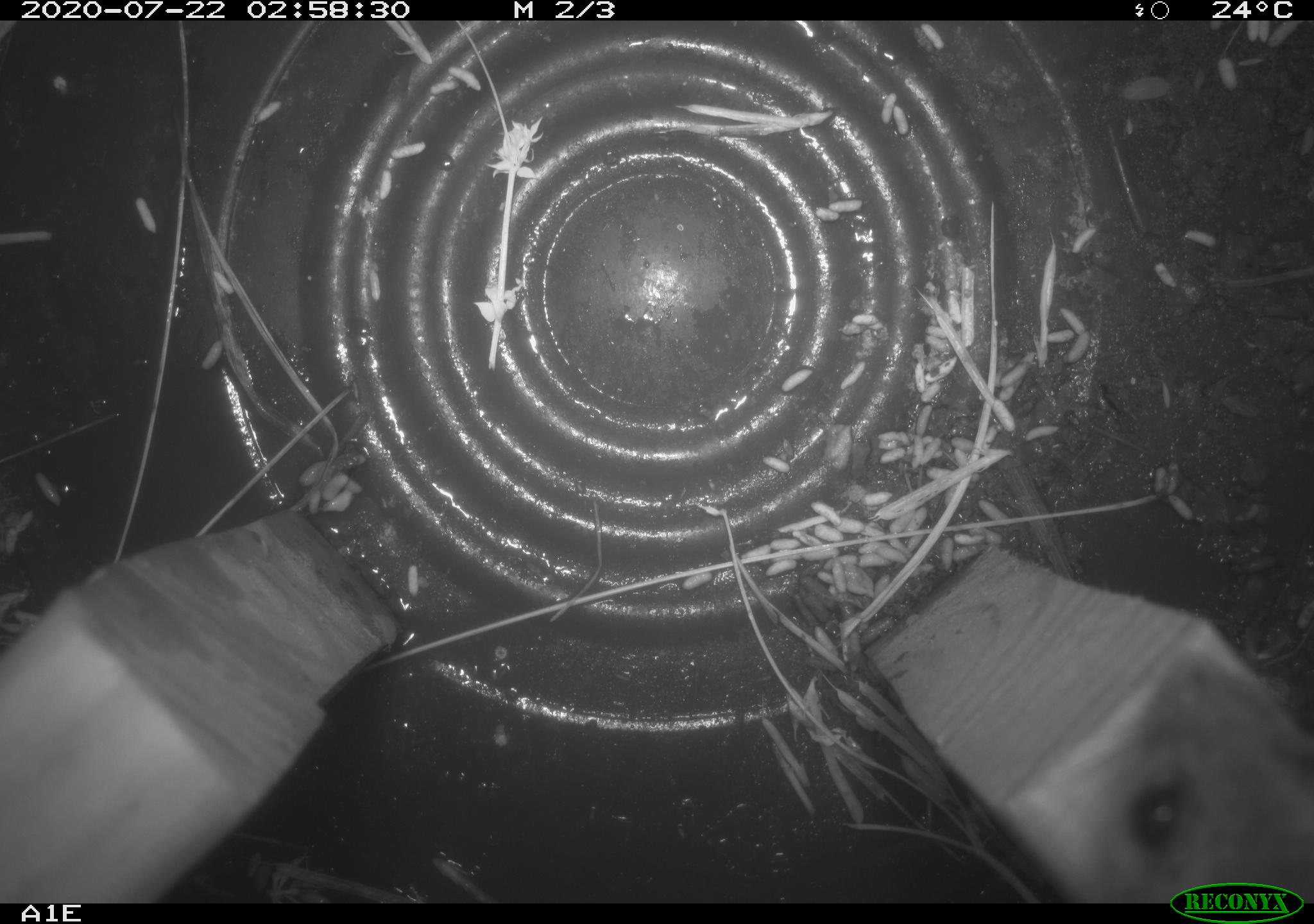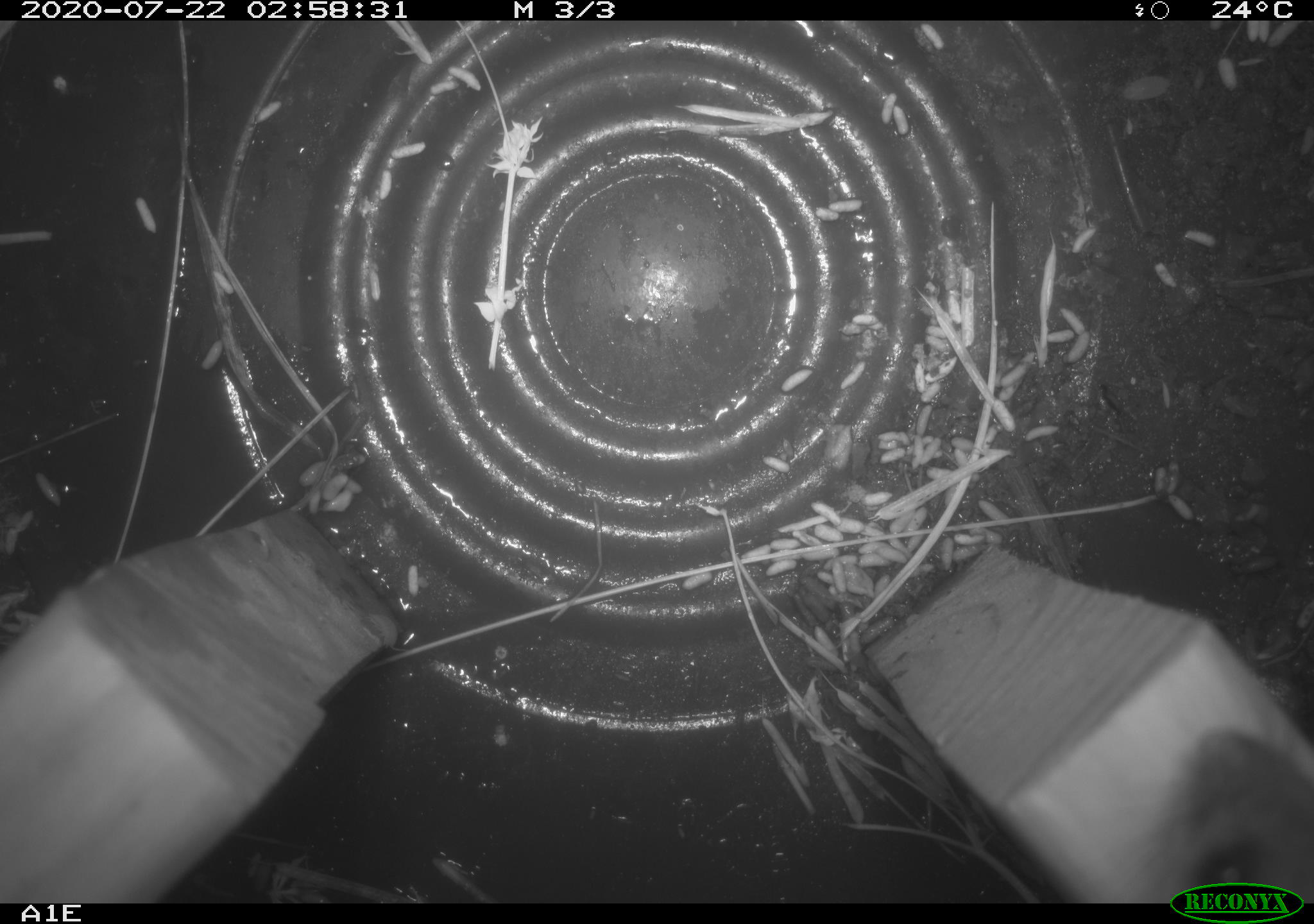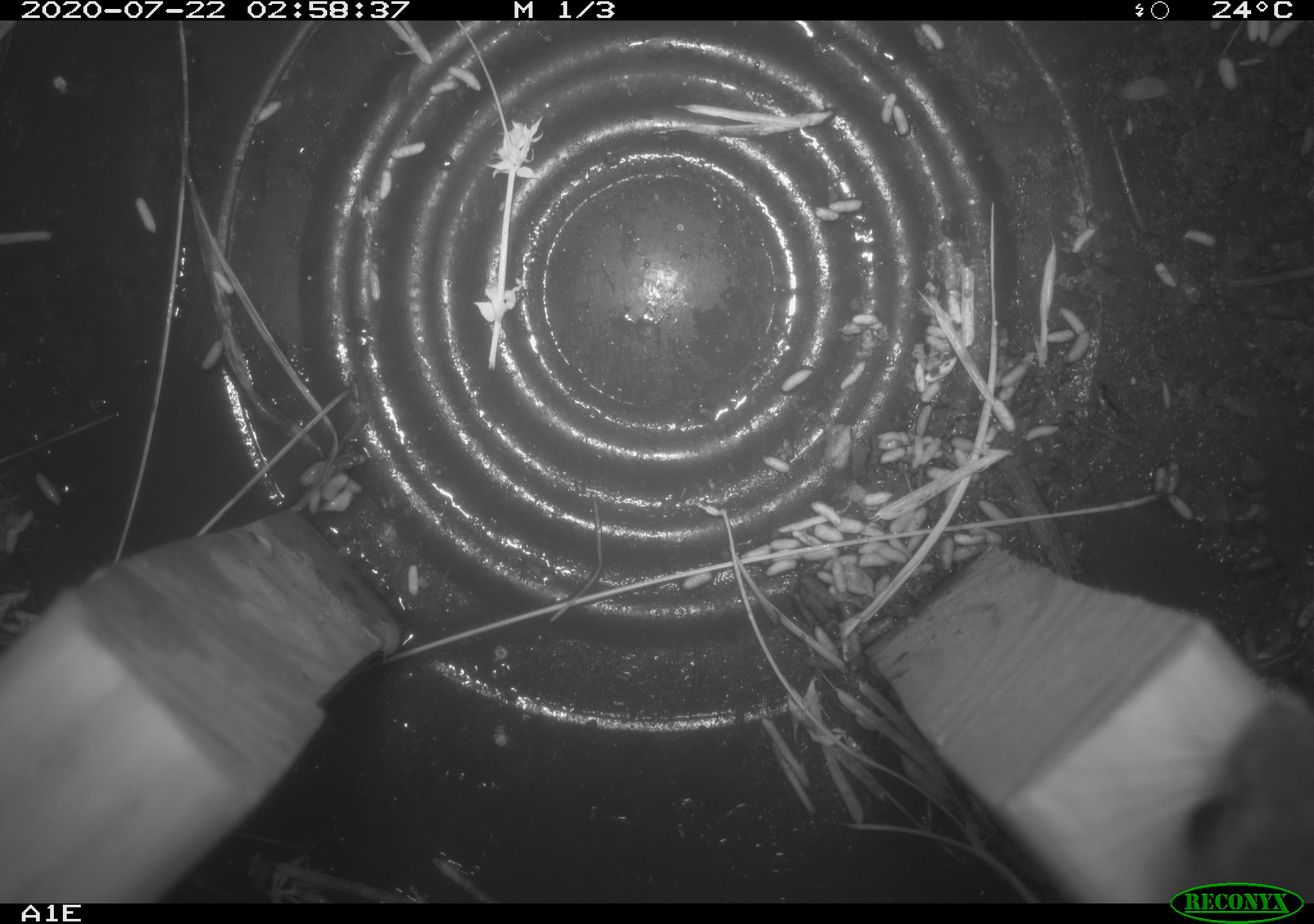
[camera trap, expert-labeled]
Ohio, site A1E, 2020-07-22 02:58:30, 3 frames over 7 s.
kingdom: Animalia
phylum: Chordata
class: Mammalia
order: Rodentia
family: Cricetidae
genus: Peromyscus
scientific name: Peromyscus leucopus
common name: white-footed mouse